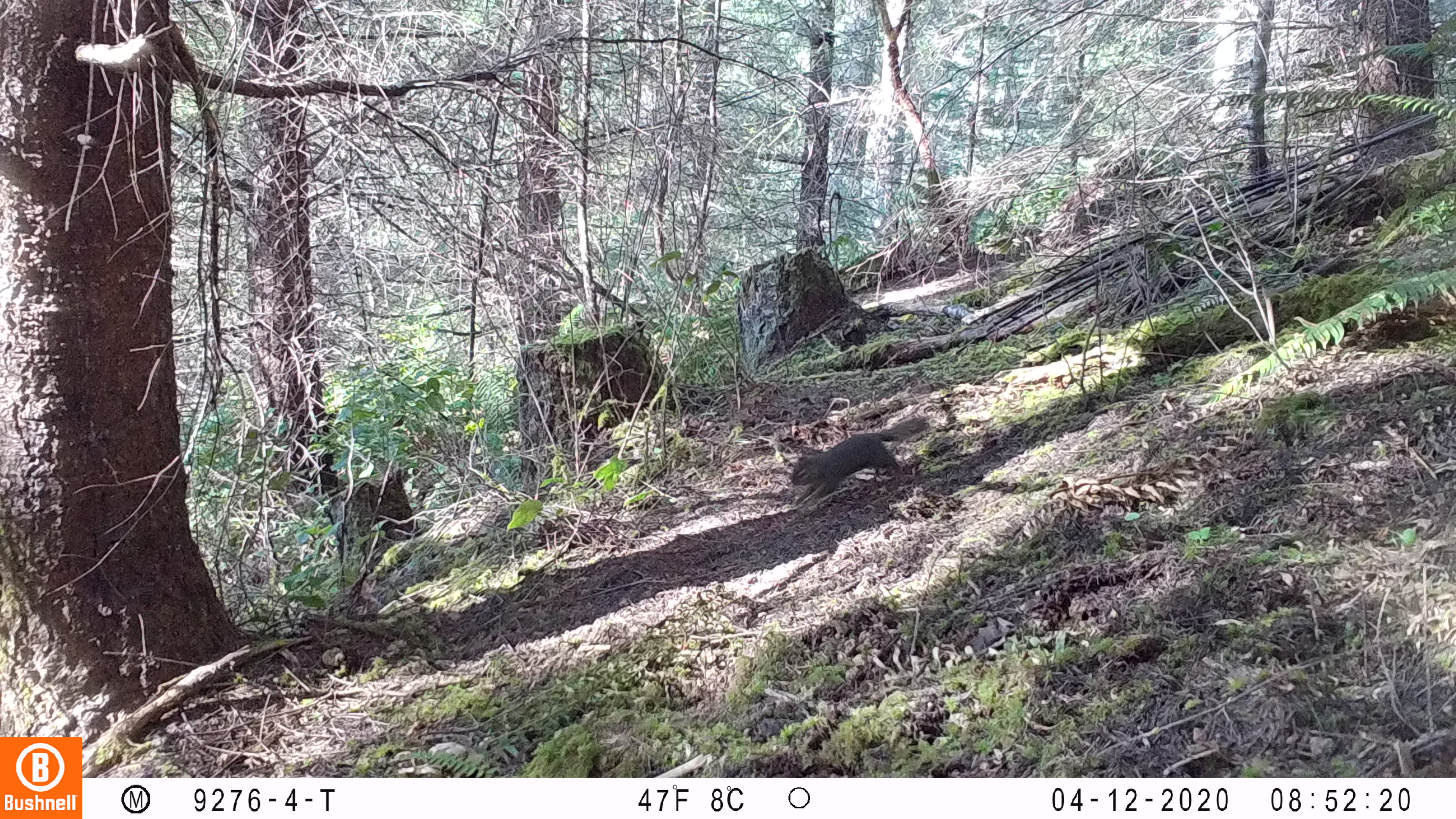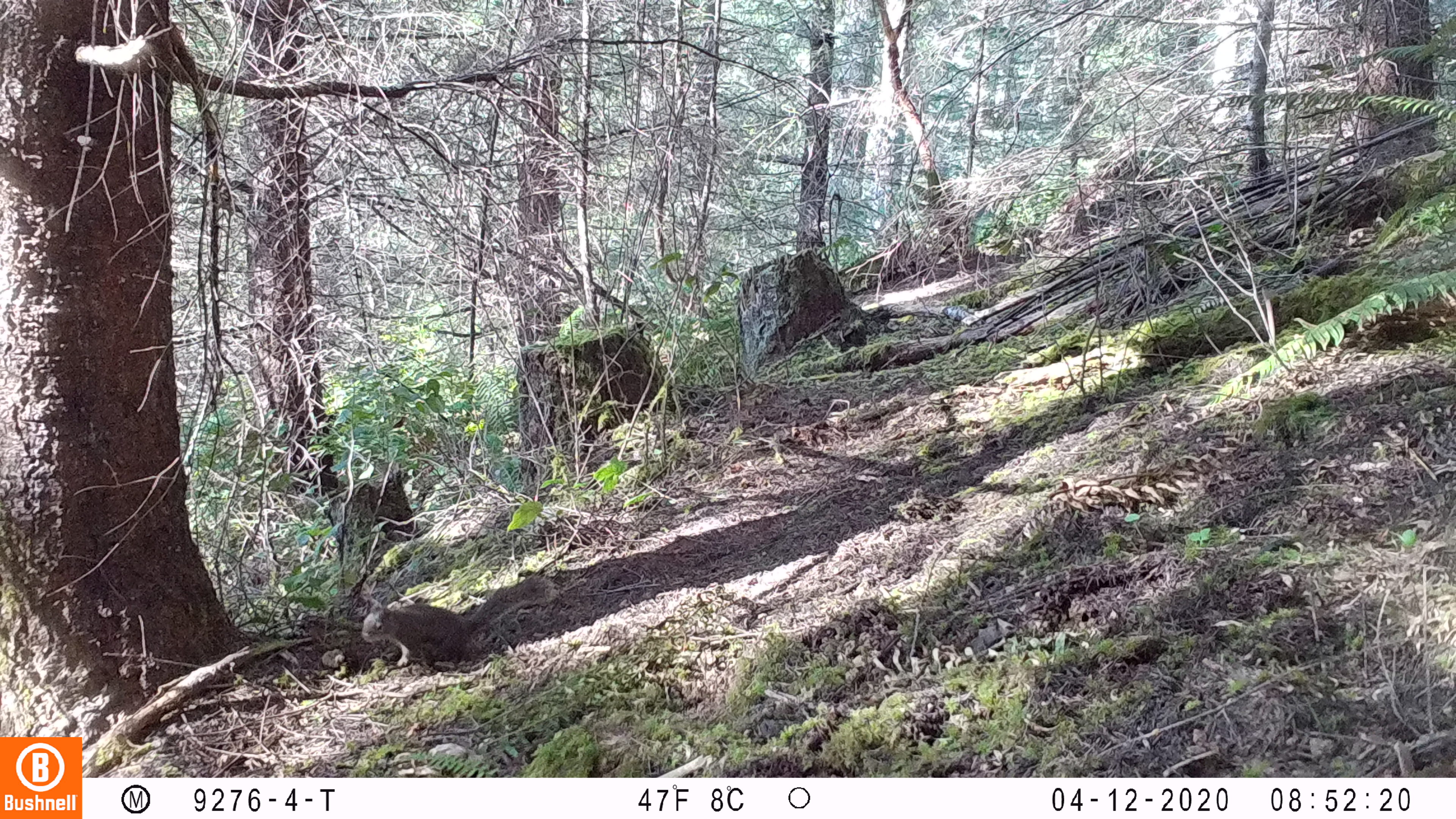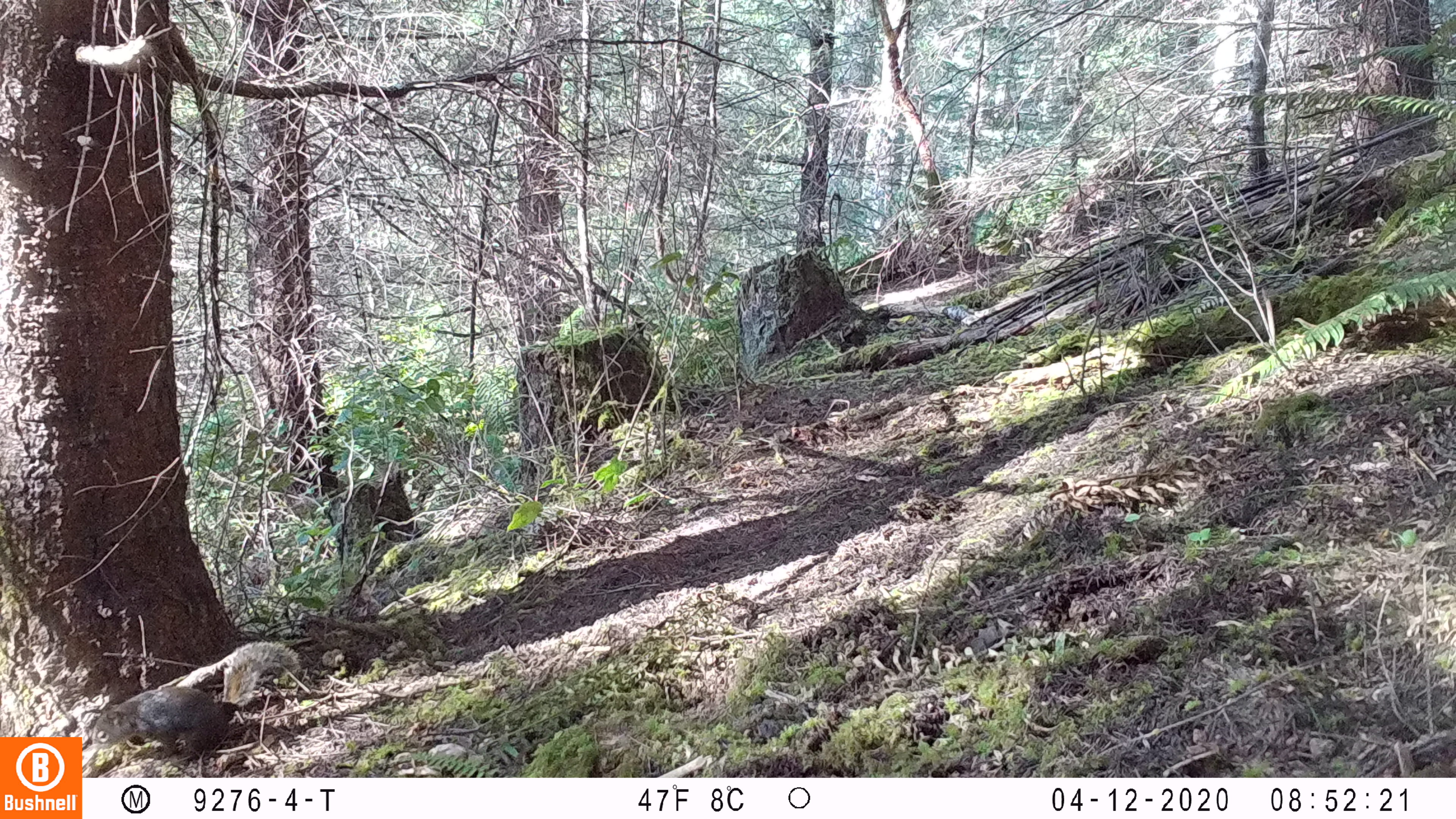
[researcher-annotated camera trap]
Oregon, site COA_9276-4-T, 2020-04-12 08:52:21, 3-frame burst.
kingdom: Animalia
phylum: Chordata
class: Mammalia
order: Rodentia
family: Sciuridae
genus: Tamiasciurus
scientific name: Tamiasciurus douglasii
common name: douglas squirrel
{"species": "douglas squirrel (Tamiasciurus douglasii)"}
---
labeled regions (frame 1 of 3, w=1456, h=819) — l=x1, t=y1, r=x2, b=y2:
douglas squirrel: l=785, t=417, r=927, b=502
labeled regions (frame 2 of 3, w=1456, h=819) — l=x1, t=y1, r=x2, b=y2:
douglas squirrel: l=357, t=571, r=552, b=671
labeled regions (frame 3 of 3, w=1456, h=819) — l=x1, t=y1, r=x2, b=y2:
douglas squirrel: l=89, t=639, r=304, b=753